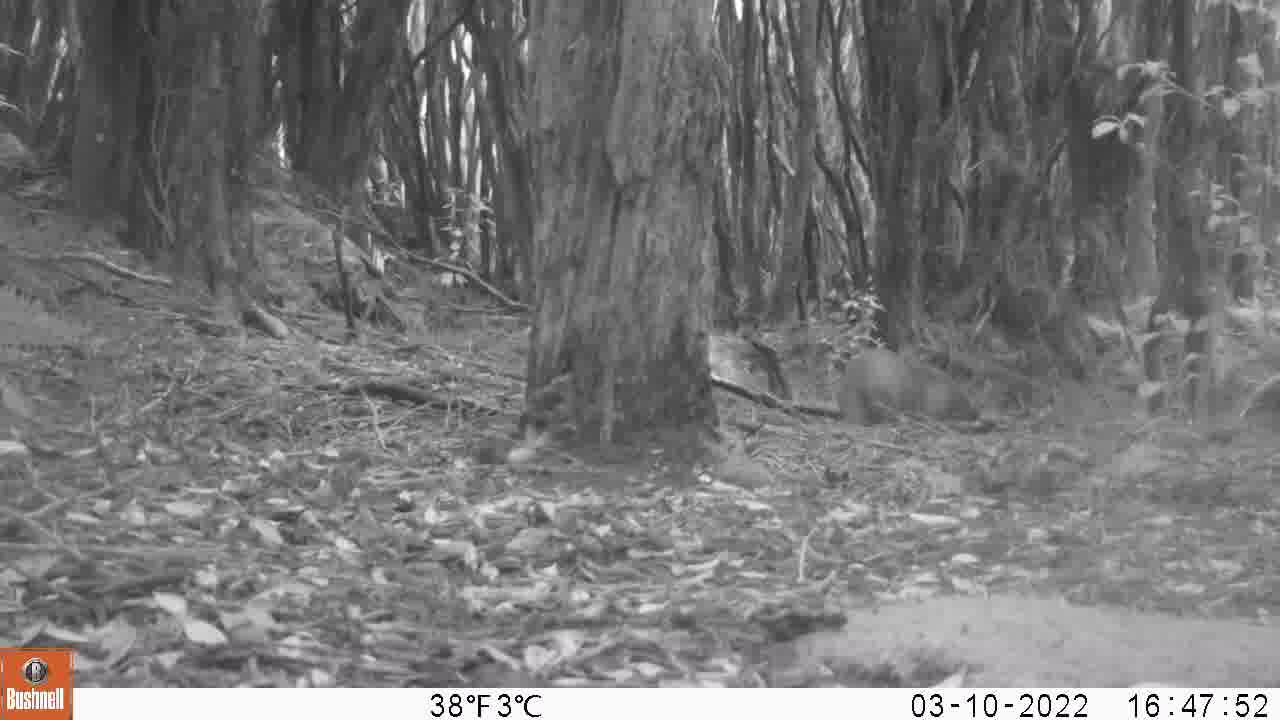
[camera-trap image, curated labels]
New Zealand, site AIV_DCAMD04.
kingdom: Animalia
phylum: Chordata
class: Mammalia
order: Carnivora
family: Otariidae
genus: Phocarctos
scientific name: Phocarctos hookeri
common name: new zealand sea lion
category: sealion